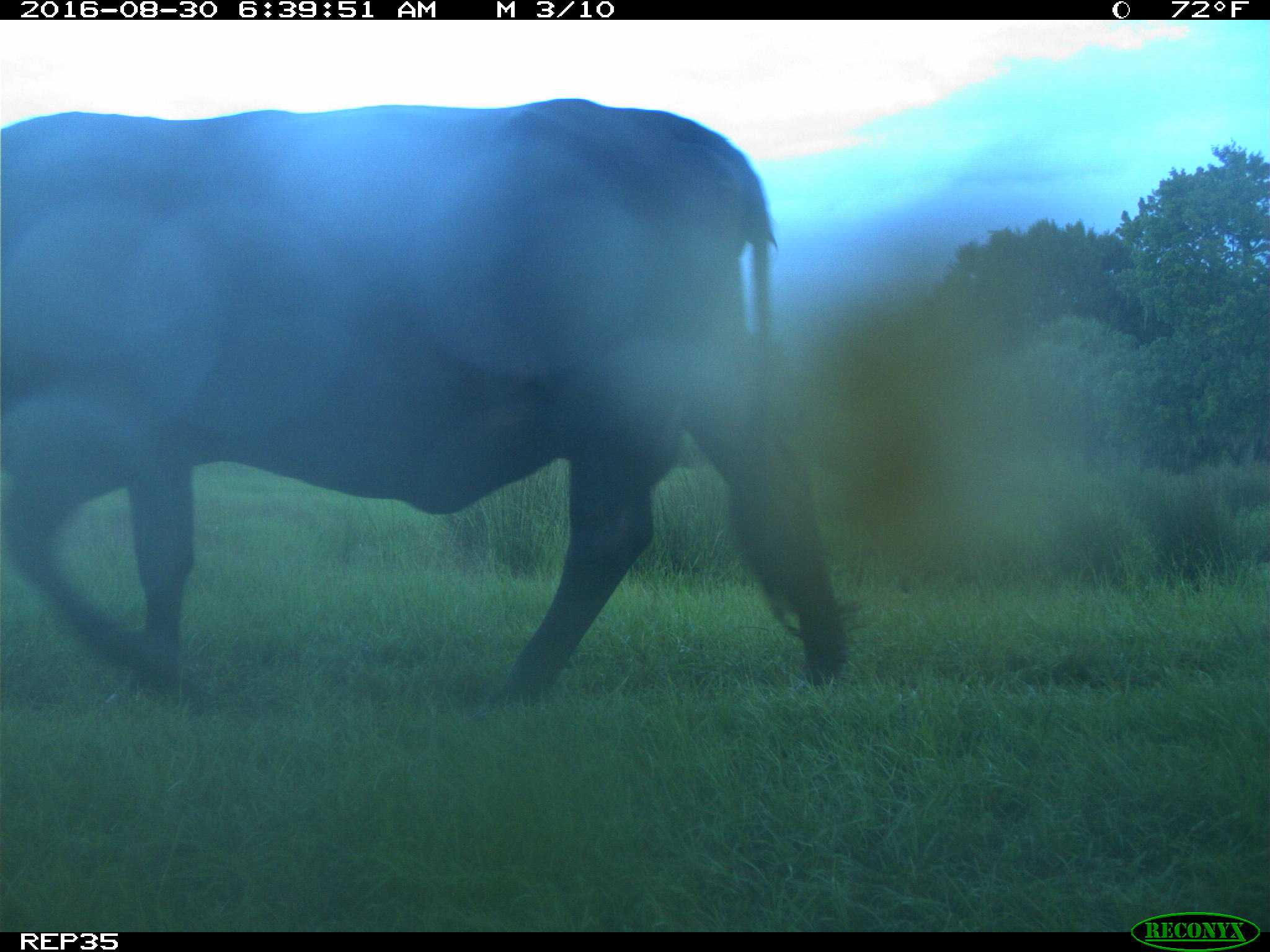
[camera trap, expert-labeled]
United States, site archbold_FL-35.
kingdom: Animalia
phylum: Chordata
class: Mammalia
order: Artiodactyla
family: Bovidae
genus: Bos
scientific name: Bos taurus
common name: domestic cow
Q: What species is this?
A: Bos taurus (domestic cow).